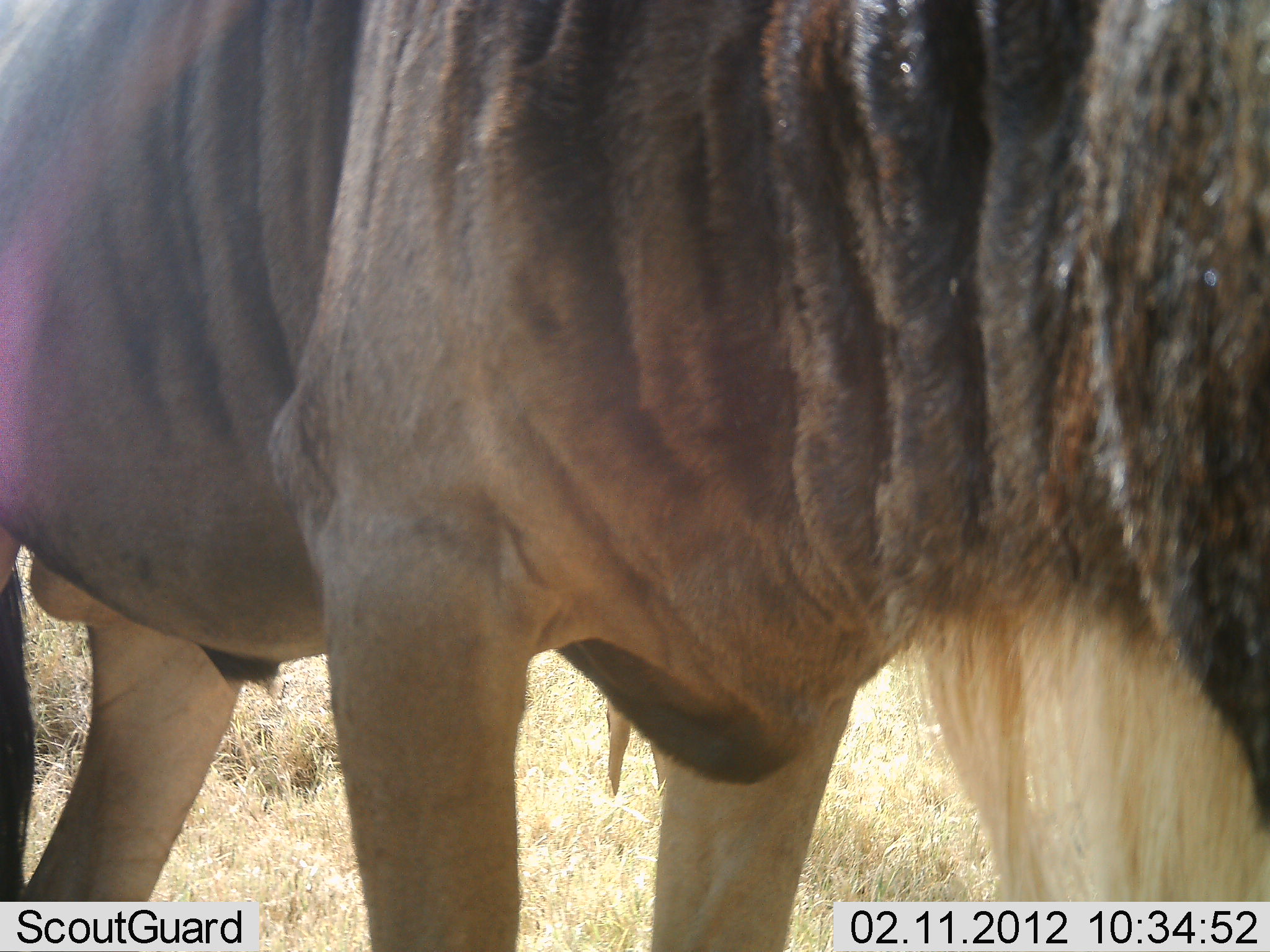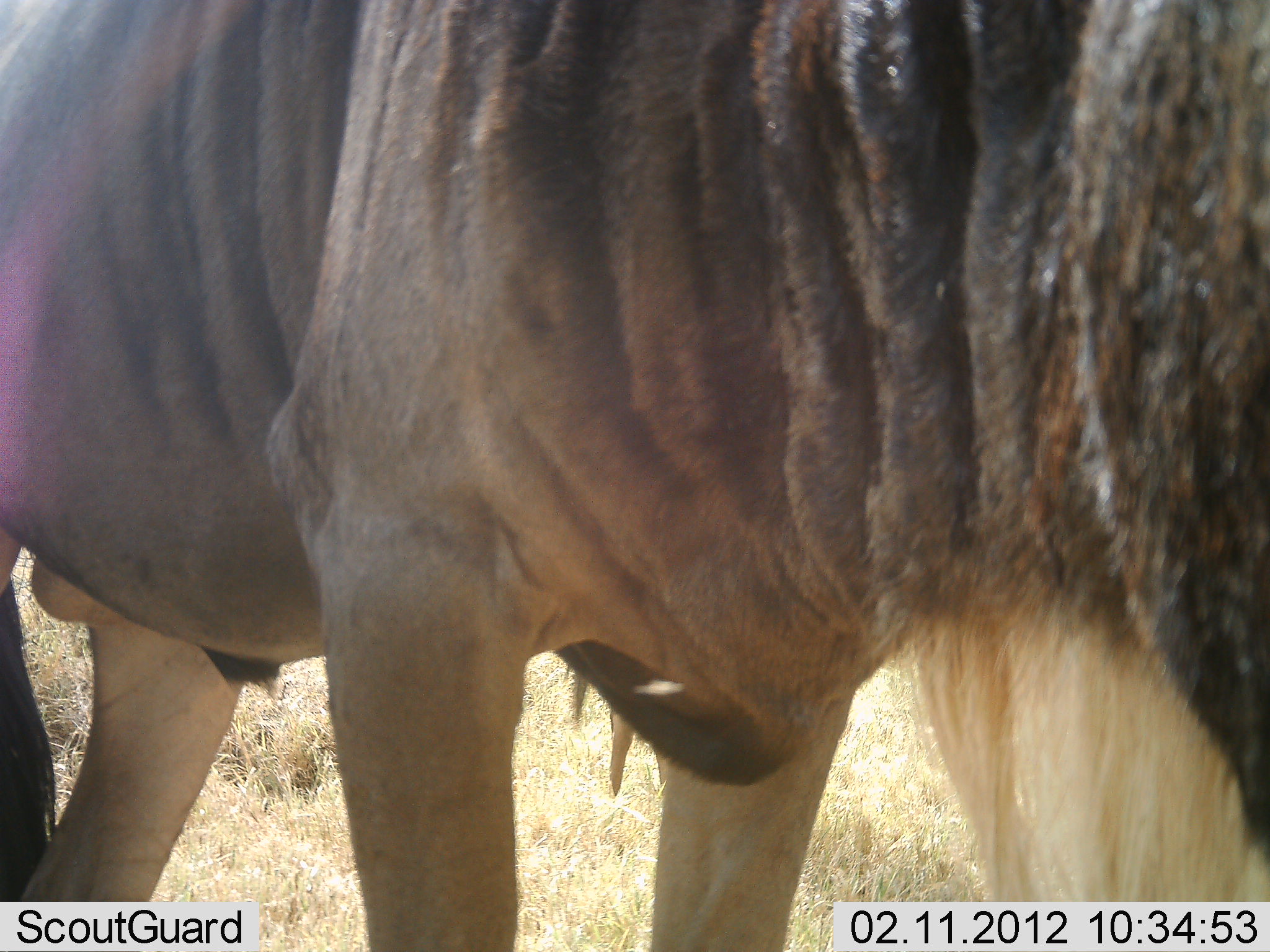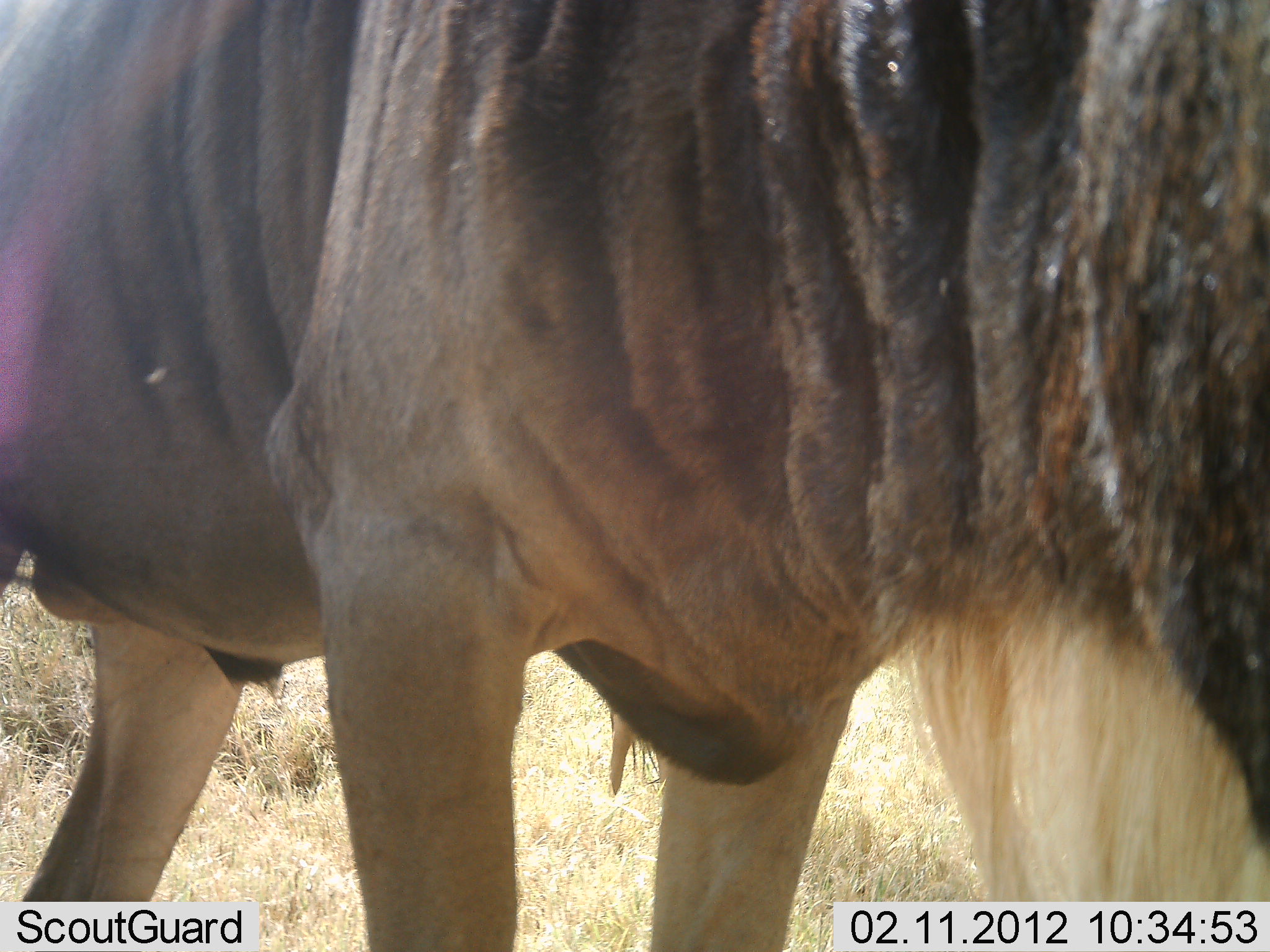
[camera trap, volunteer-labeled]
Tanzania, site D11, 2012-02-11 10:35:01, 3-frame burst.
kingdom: Animalia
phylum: Chordata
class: Mammalia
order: Artiodactyla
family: Bovidae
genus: Connochaetes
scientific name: Connochaetes taurinus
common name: blue wildebeest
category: wildebeest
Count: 1.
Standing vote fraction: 95%.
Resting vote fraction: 0%.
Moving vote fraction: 5%.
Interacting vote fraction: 0%.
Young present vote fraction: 0%.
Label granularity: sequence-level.